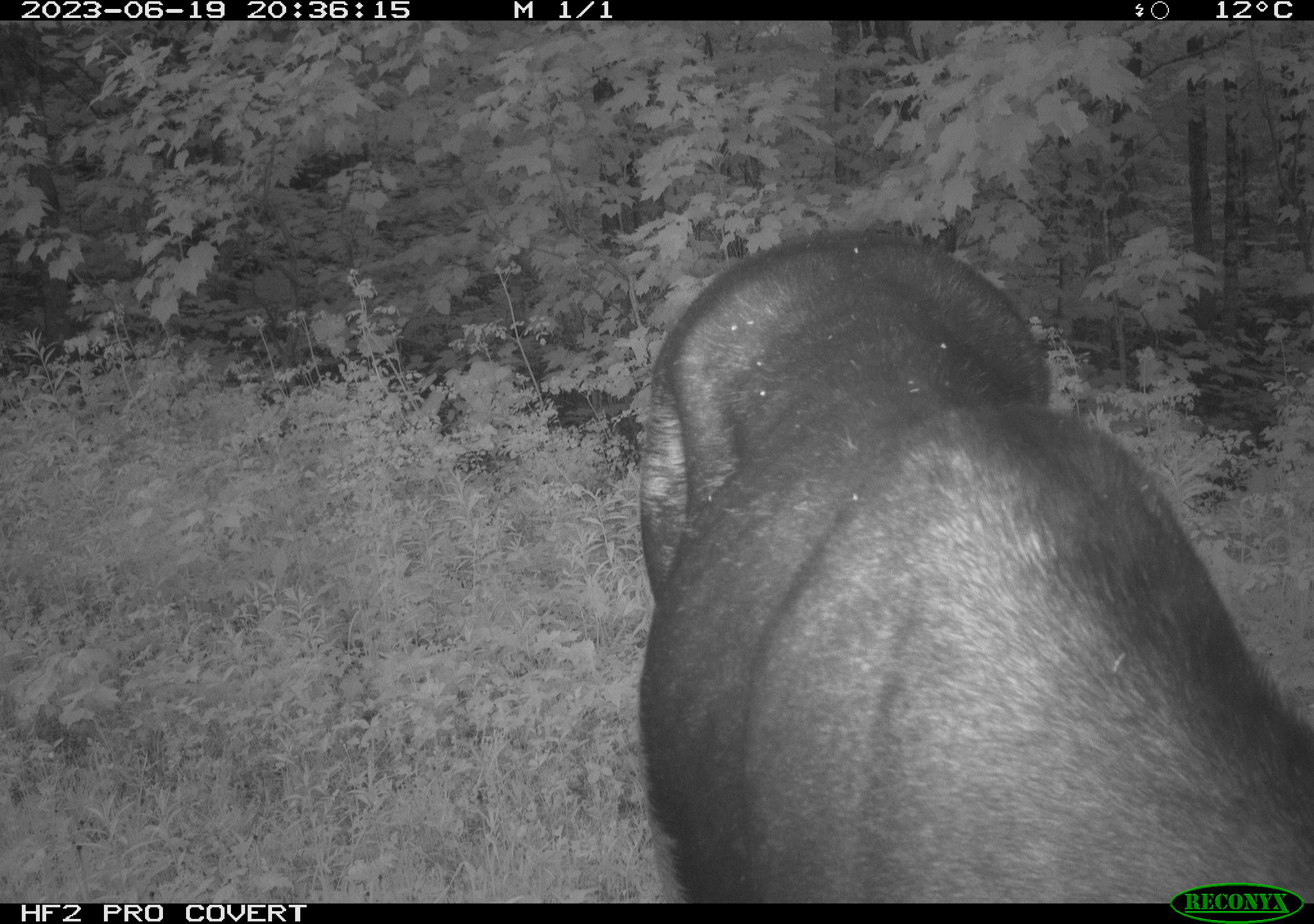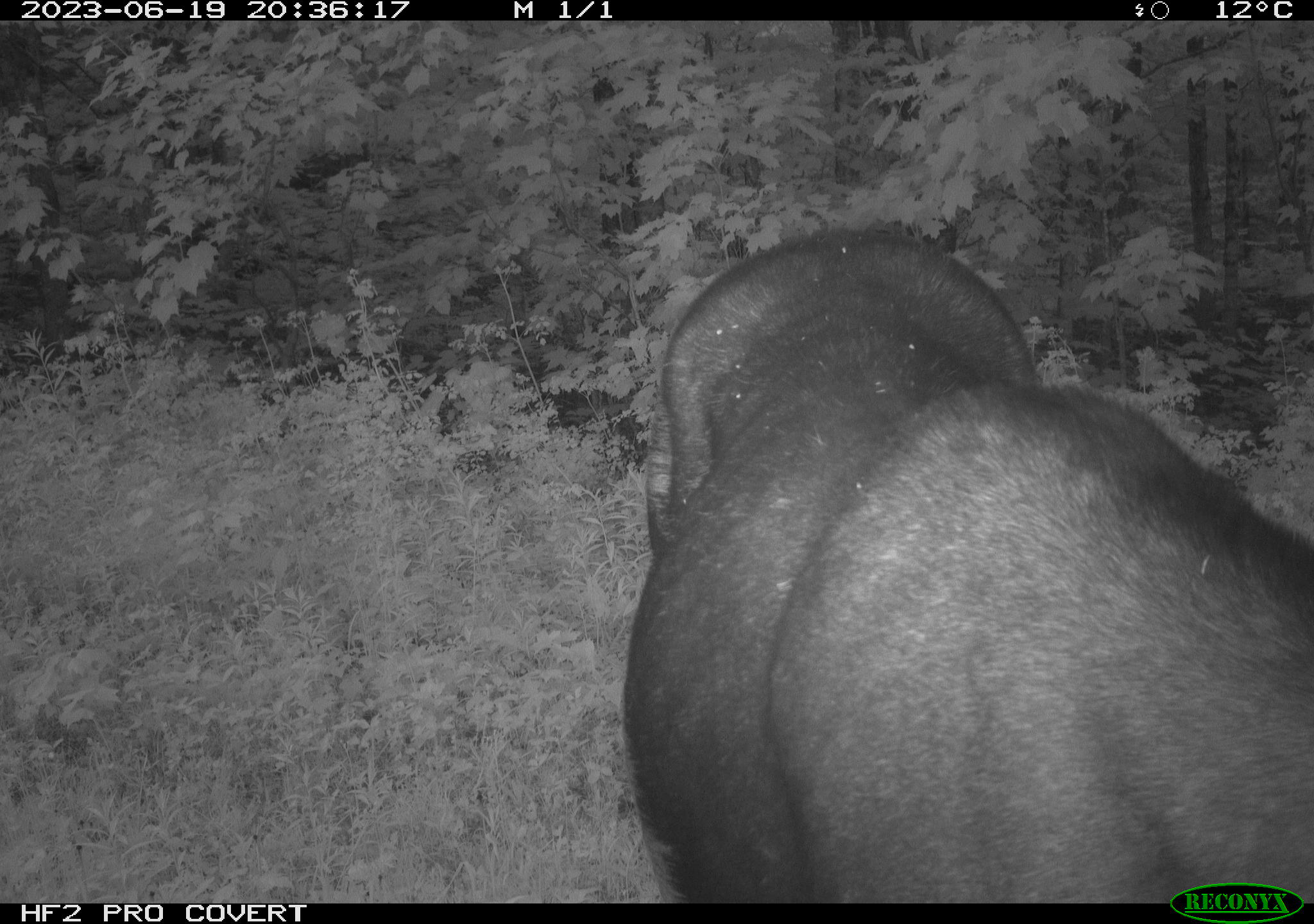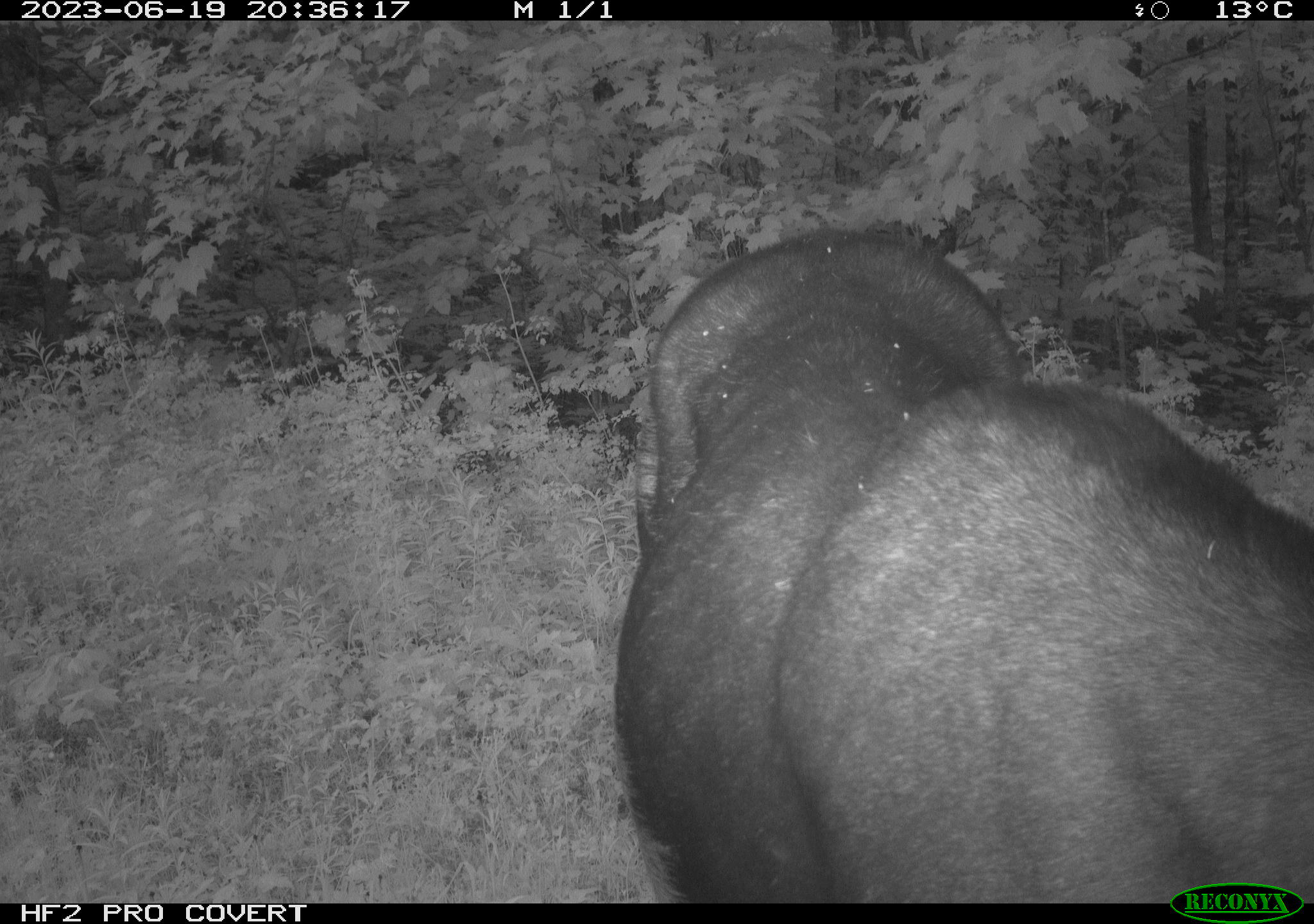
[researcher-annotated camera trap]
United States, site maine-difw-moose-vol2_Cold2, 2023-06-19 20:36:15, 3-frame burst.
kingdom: Animalia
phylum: Chordata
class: Mammalia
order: Artiodactyla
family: Cervidae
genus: Alces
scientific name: Alces alces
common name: moose